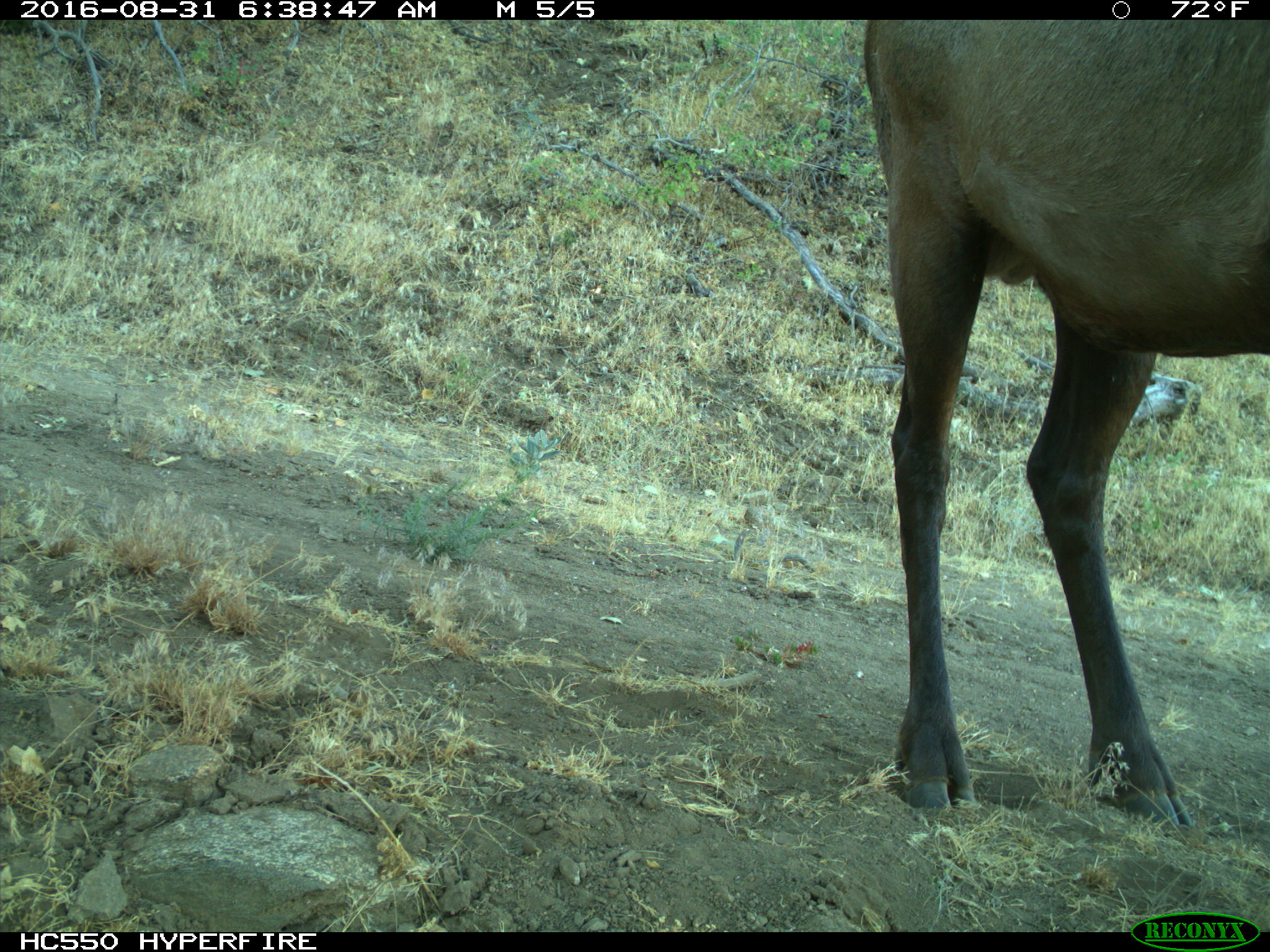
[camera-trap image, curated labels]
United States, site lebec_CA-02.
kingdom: Animalia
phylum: Chordata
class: Mammalia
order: Artiodactyla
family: Cervidae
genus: Cervus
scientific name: Cervus canadensis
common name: elk